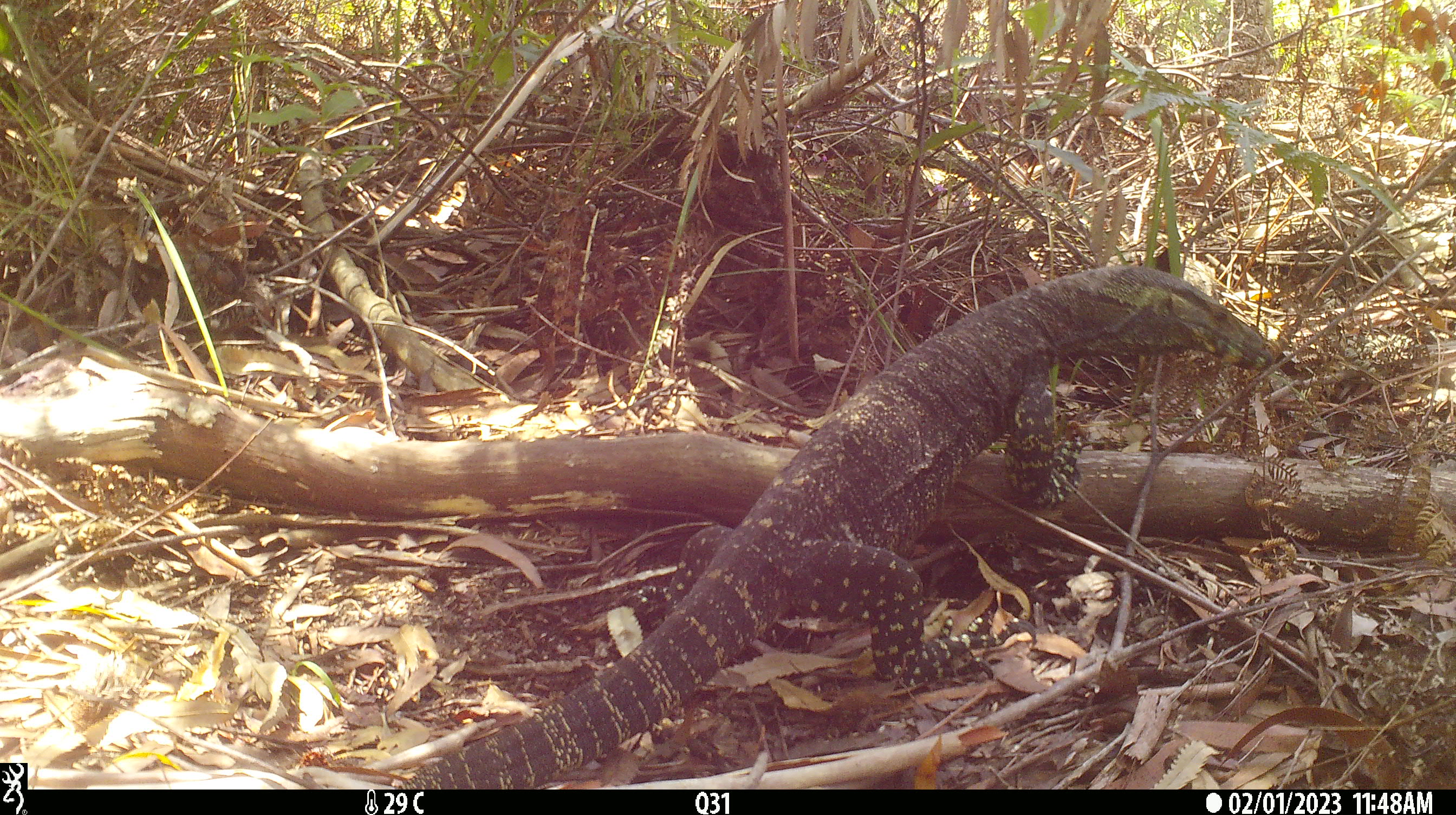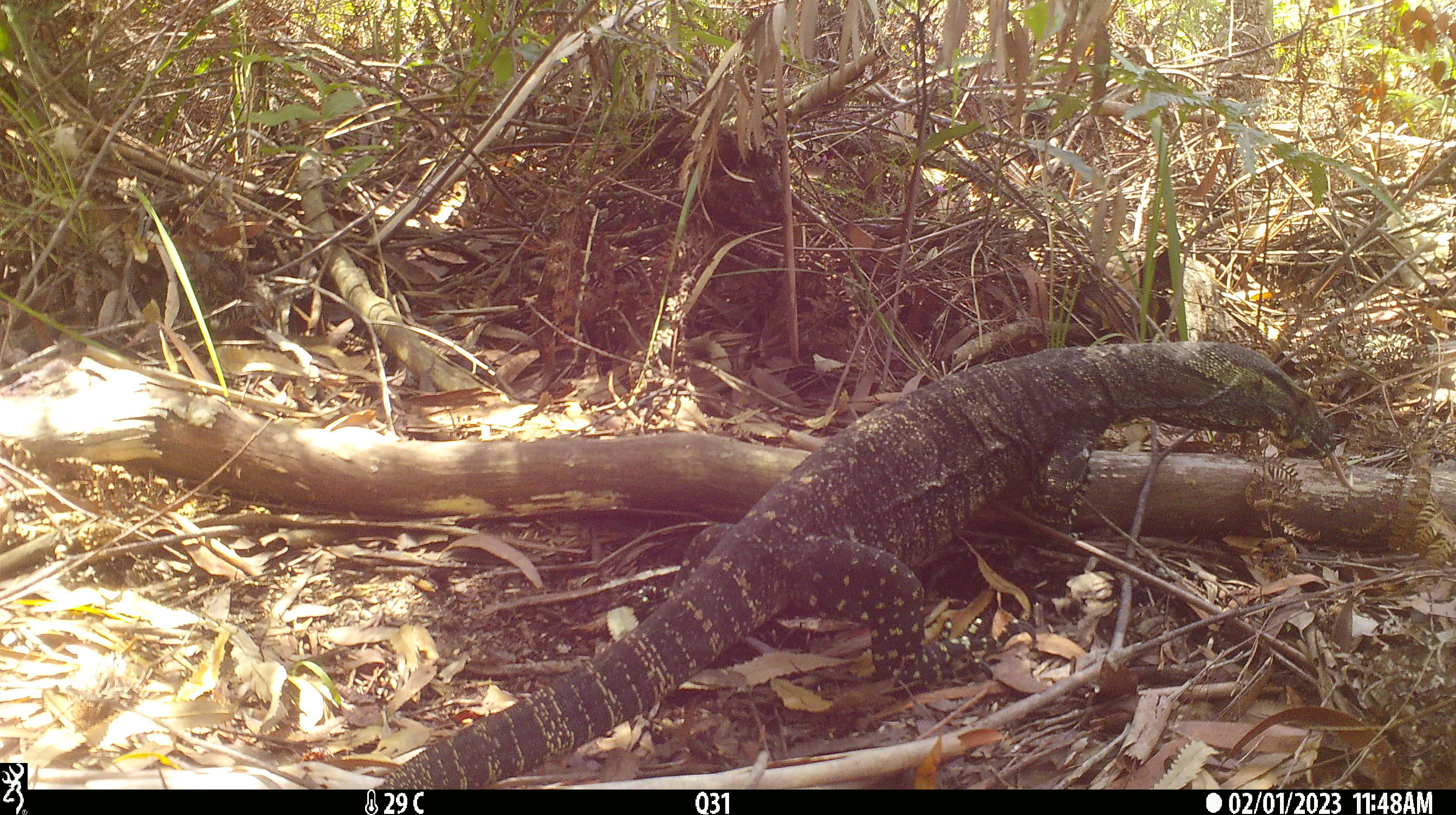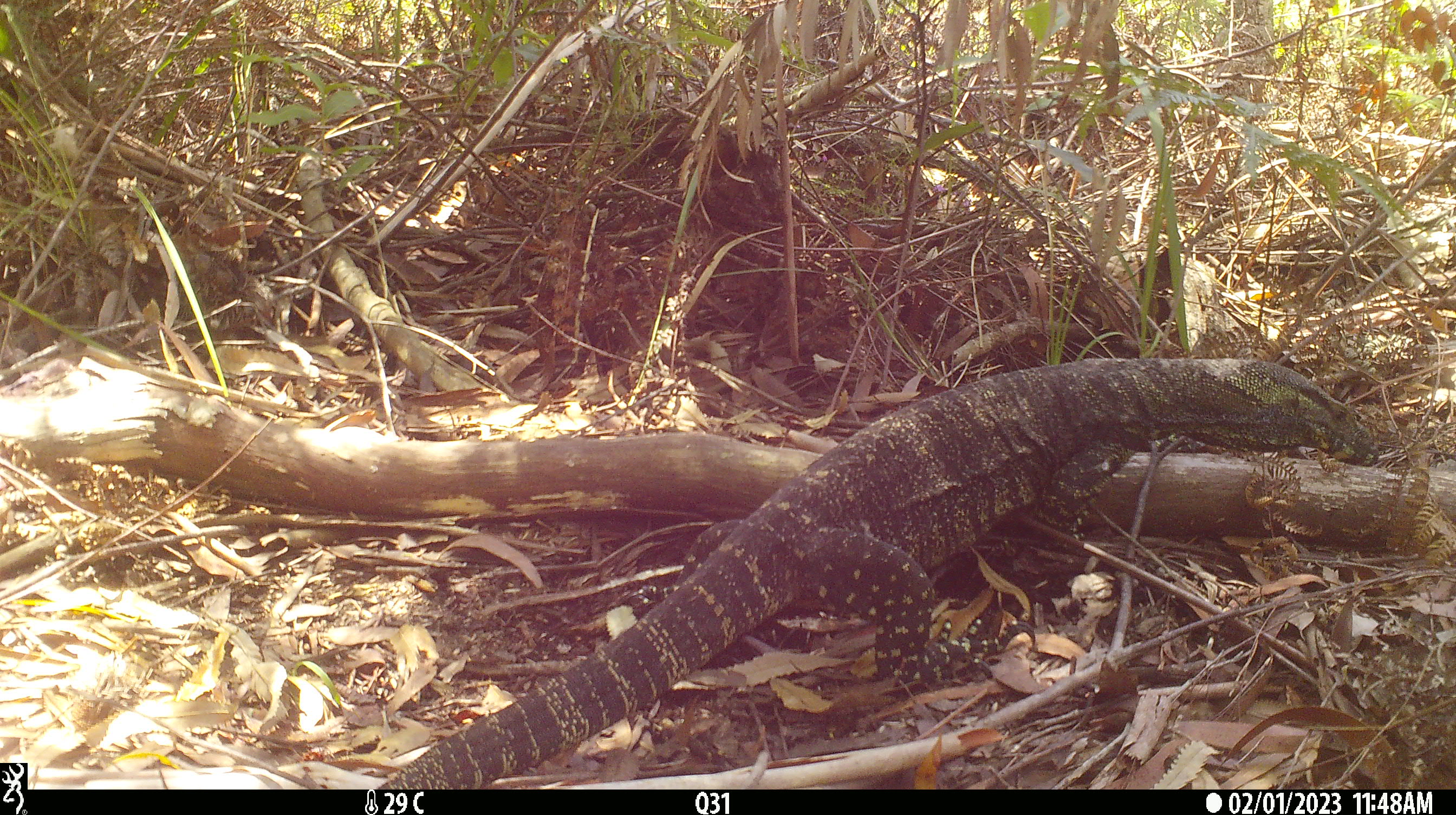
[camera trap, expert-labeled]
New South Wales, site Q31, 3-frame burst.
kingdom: Animalia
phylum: Chordata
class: Reptilia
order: Squamata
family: Varanidae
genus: Varanus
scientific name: Varanus varius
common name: lace monitor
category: goanna